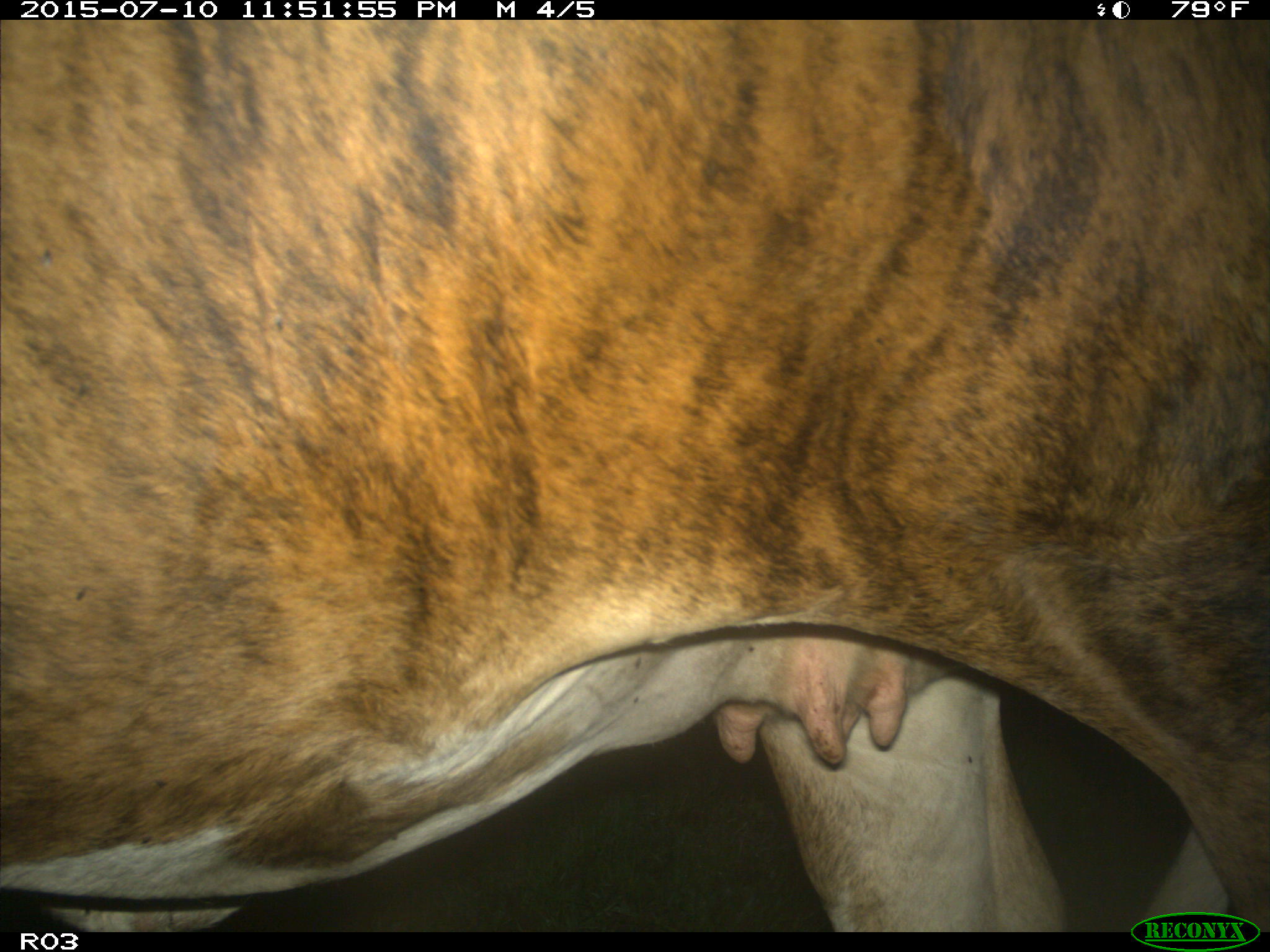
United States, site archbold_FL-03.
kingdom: Animalia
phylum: Chordata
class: Mammalia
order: Artiodactyla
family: Bovidae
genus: Bos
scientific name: Bos taurus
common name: domestic cow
Bos taurus (domestic cow).